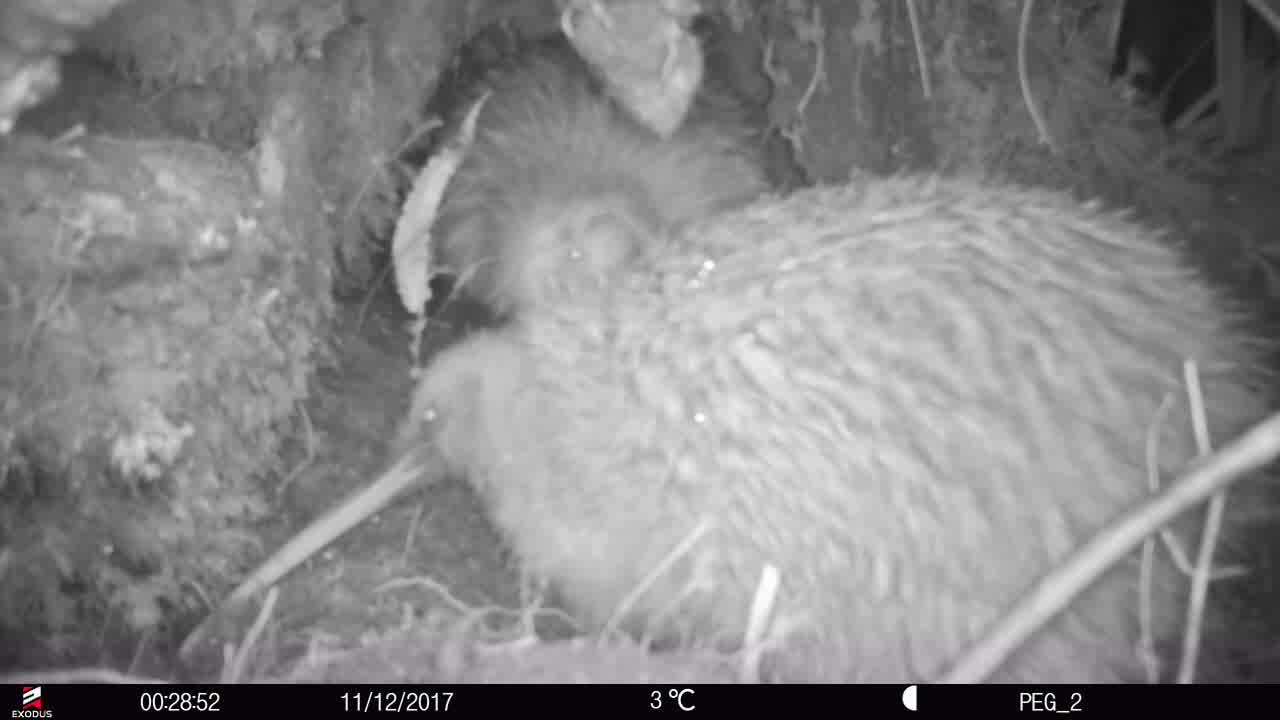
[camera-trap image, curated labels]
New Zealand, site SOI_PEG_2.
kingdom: Animalia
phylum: Chordata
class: Aves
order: Apterygiformes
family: Apterygidae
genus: Apteryx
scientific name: Apteryx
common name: kiwi